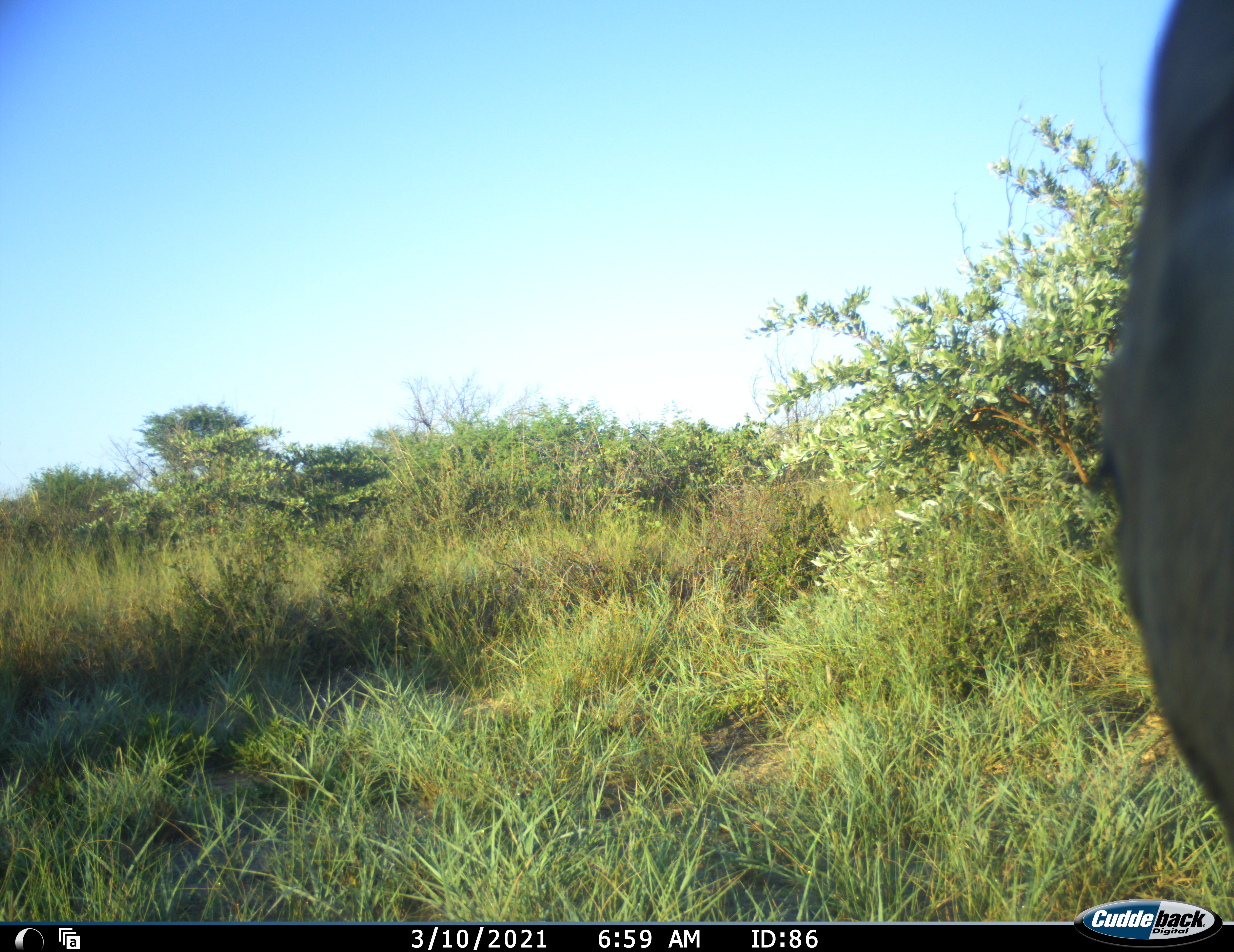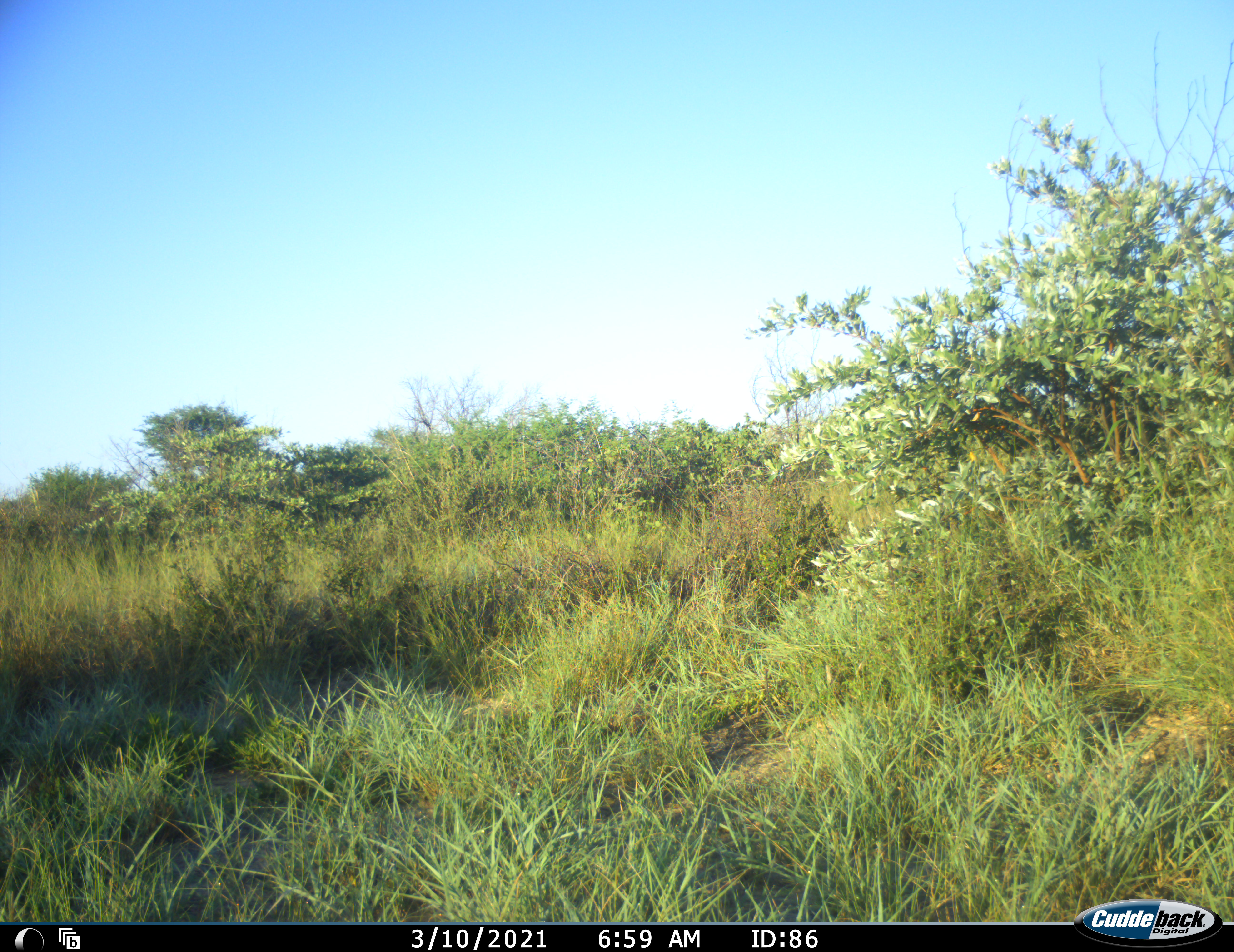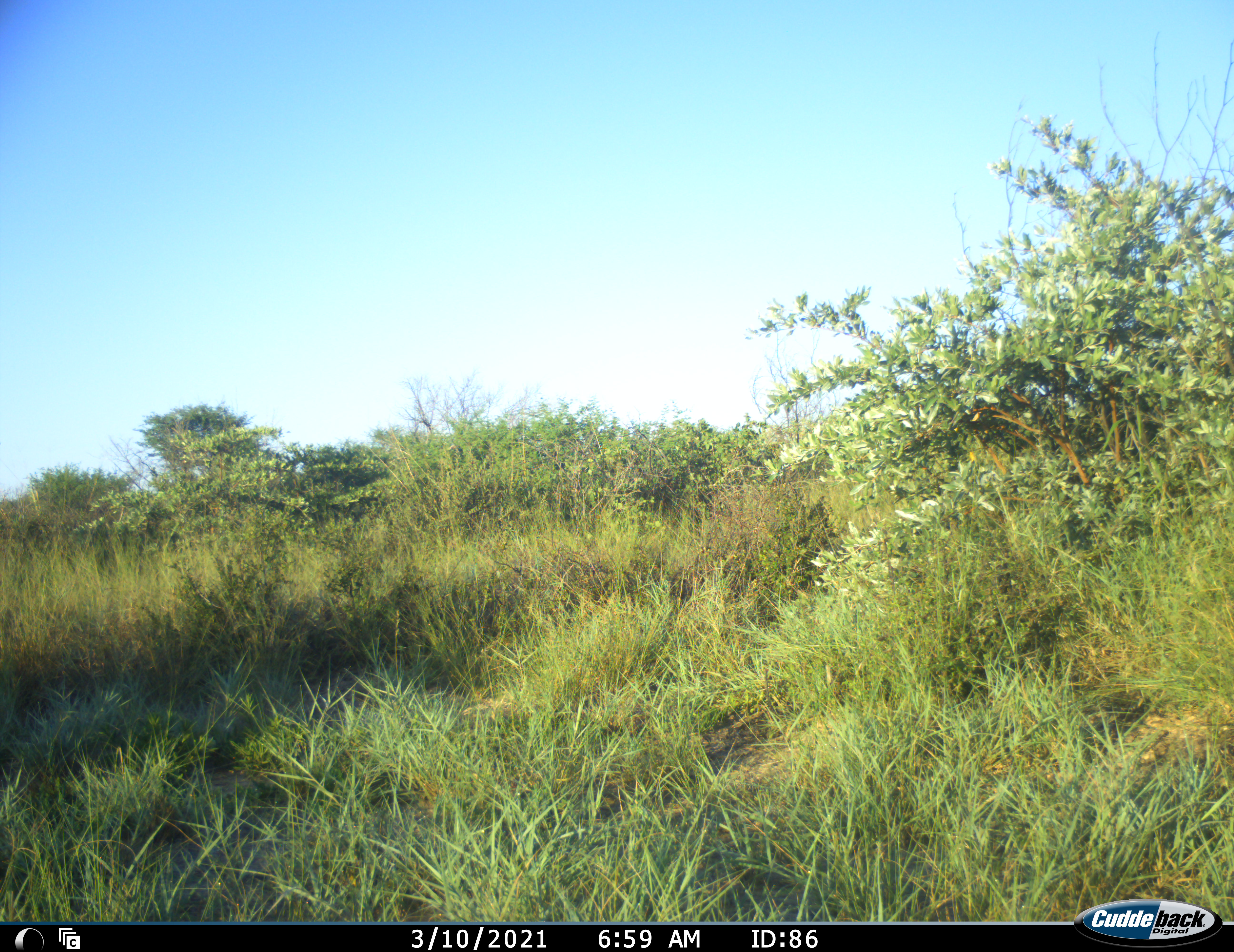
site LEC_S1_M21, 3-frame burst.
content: unidentified animal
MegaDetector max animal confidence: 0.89